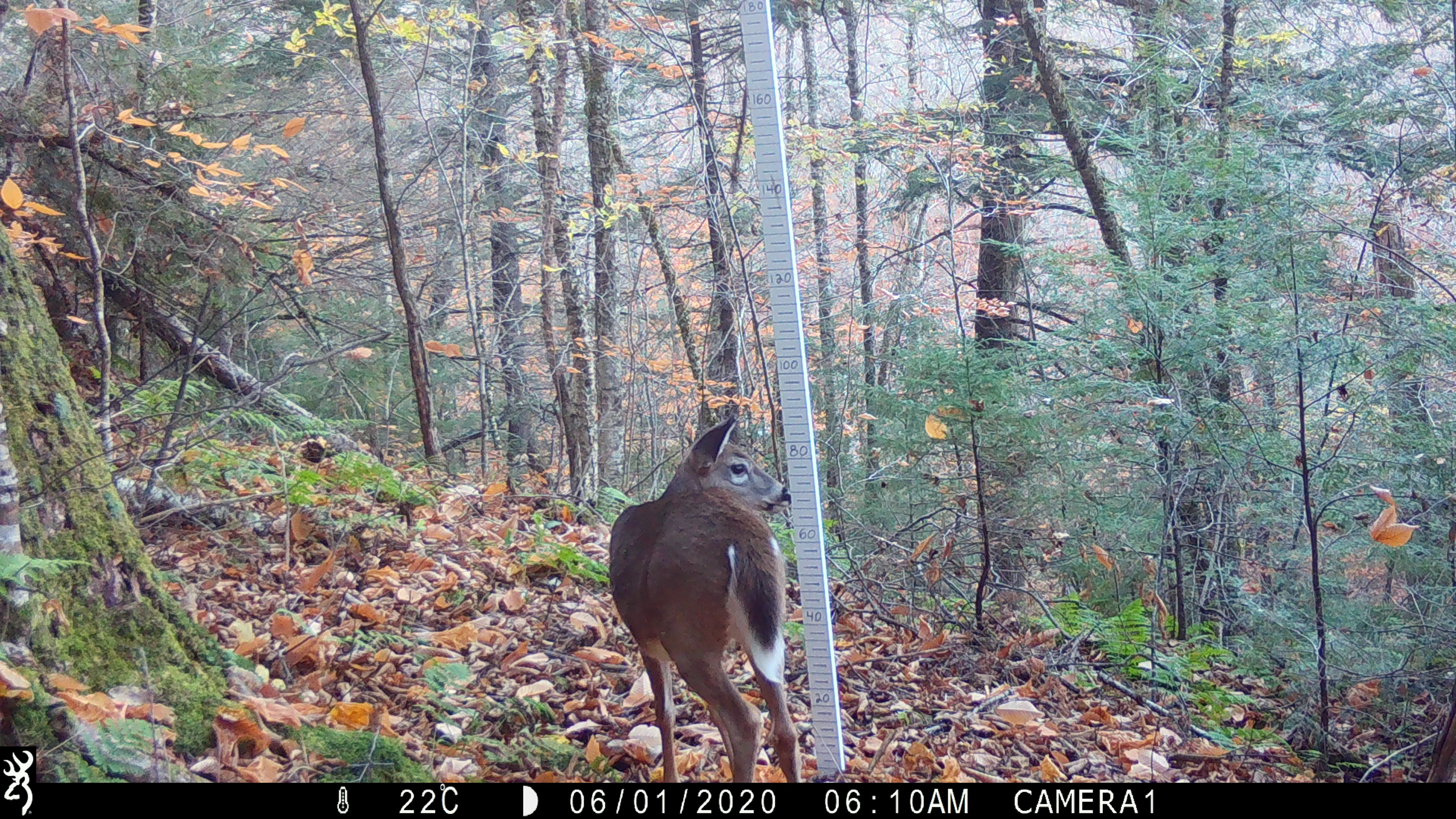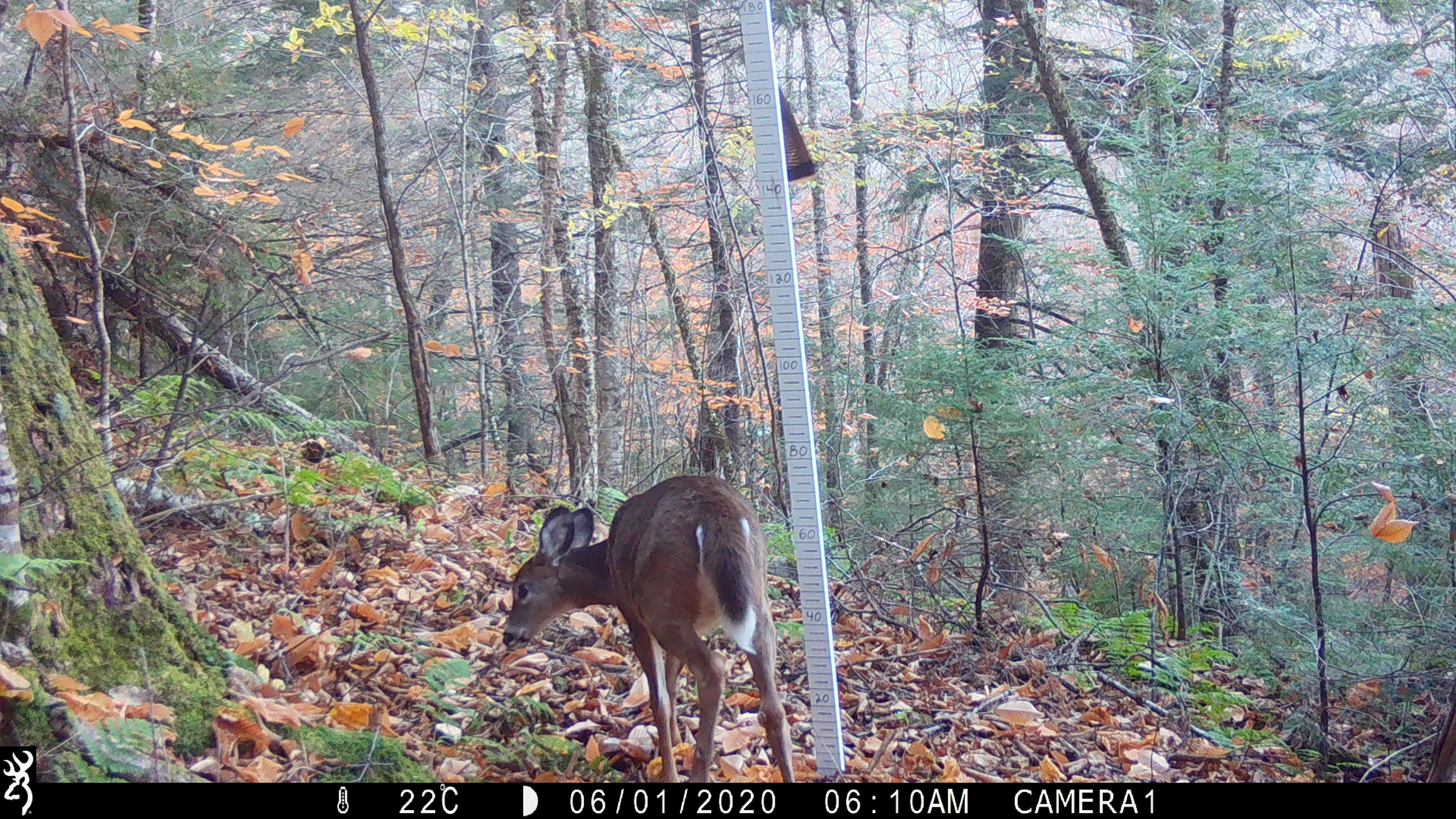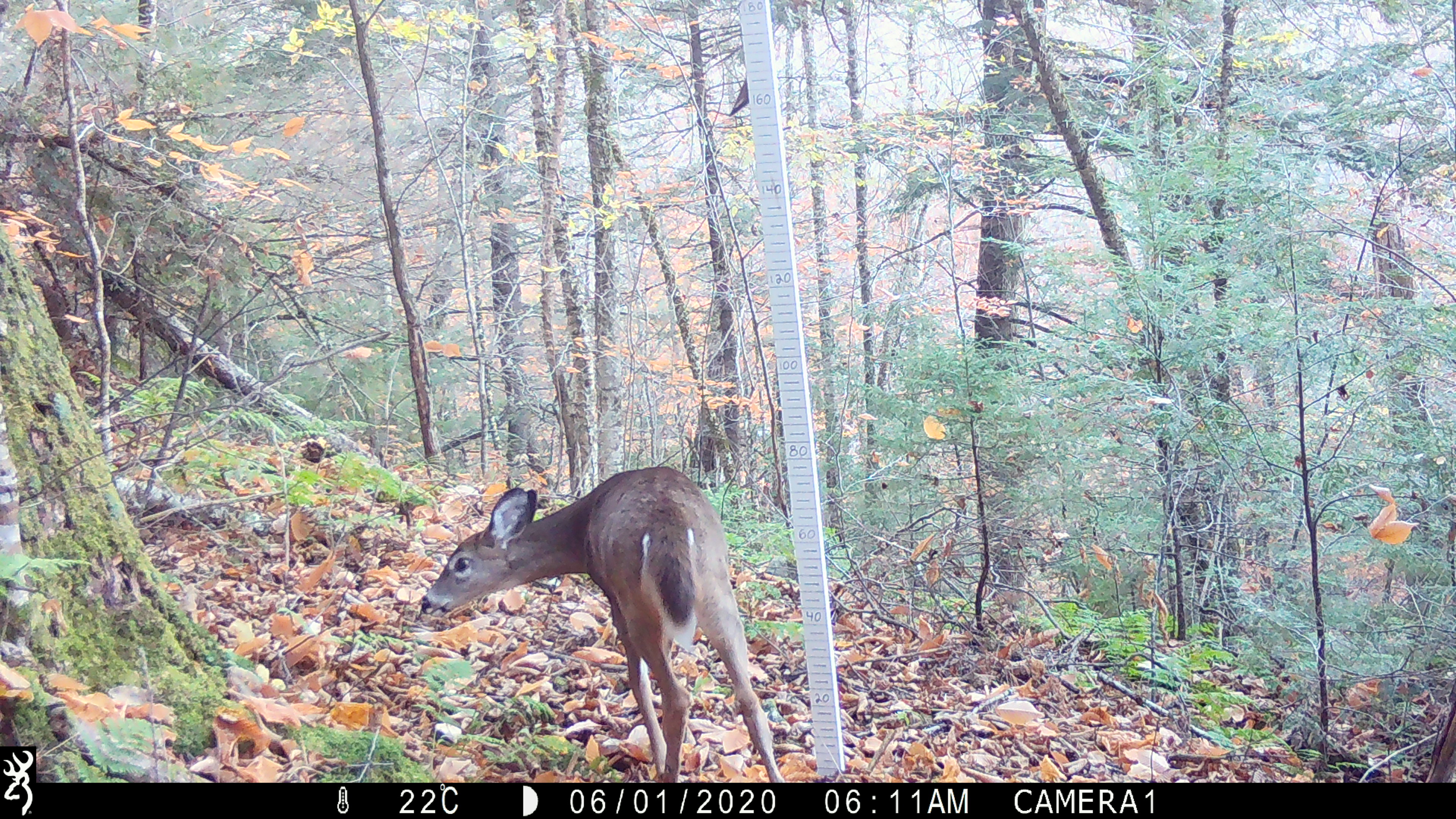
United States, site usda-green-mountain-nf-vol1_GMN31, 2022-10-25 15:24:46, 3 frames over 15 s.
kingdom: Animalia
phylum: Chordata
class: Mammalia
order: Artiodactyla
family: Cervidae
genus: Odocoileus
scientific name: Odocoileus virginianus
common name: white-tailed deer